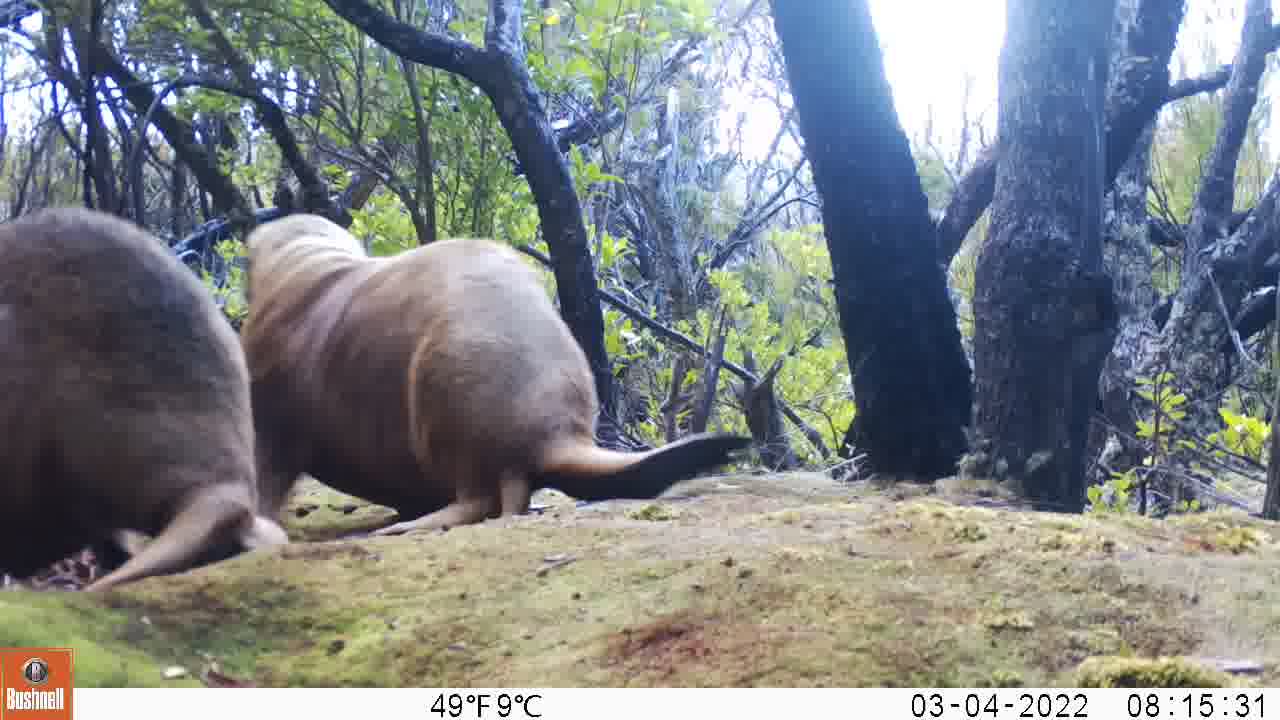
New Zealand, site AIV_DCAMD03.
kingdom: Animalia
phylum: Chordata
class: Mammalia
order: Carnivora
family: Otariidae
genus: Phocarctos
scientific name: Phocarctos hookeri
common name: new zealand sea lion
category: sealion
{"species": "sealion (new zealand sea lion) (Phocarctos hookeri)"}